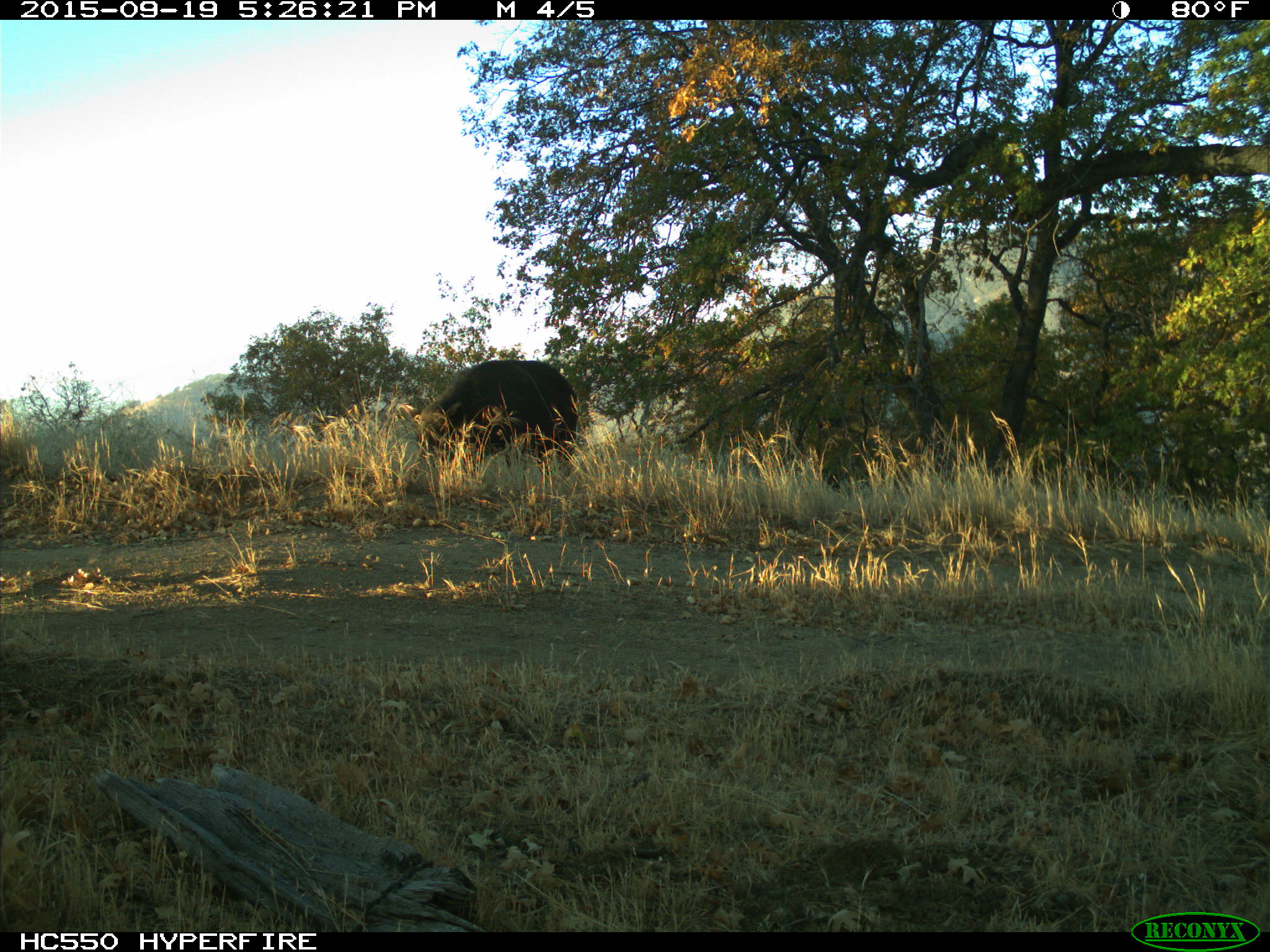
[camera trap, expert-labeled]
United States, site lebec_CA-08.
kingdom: Animalia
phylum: Chordata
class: Mammalia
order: Artiodactyla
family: Suidae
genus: Sus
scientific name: Sus scrofa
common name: wild boar